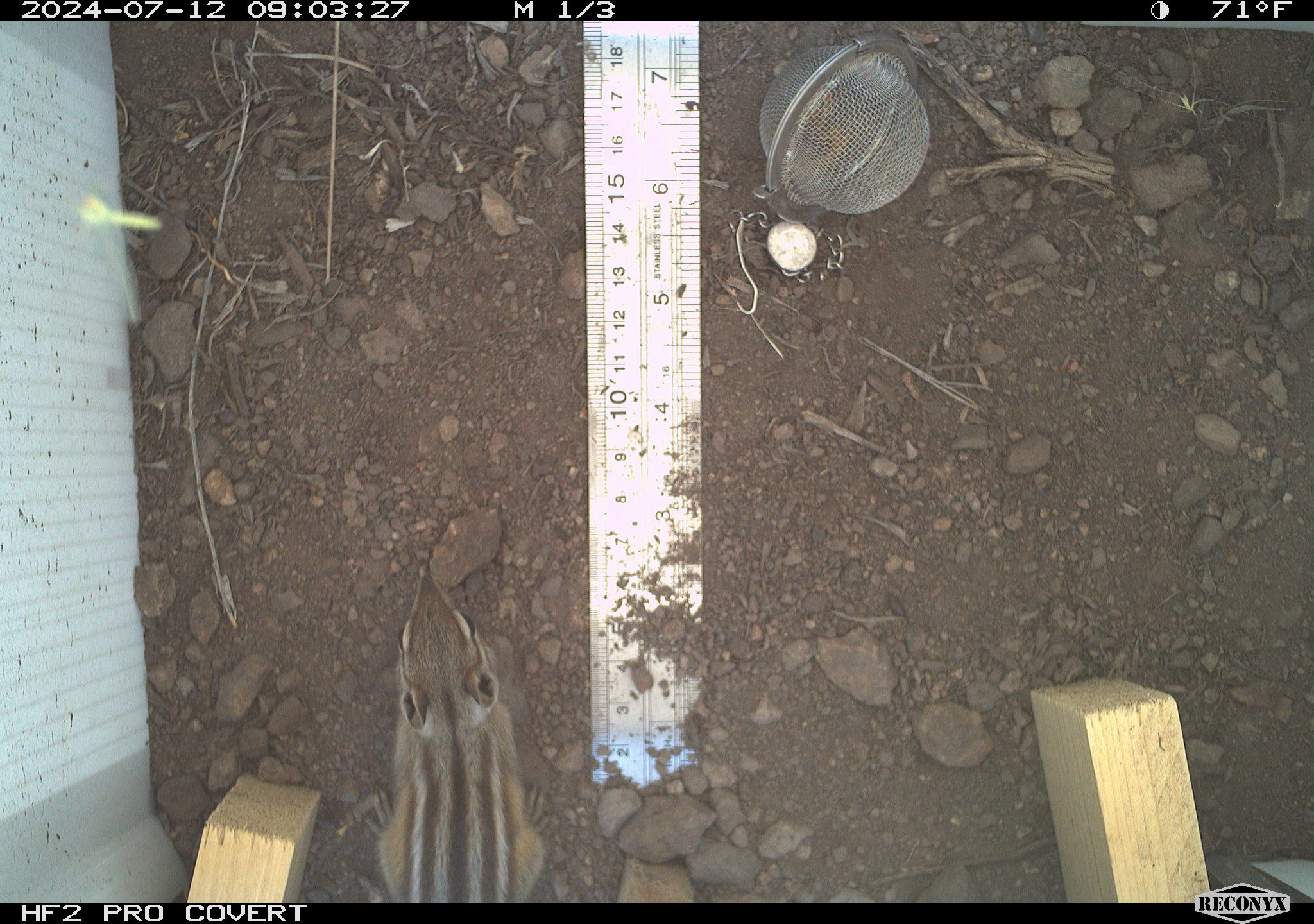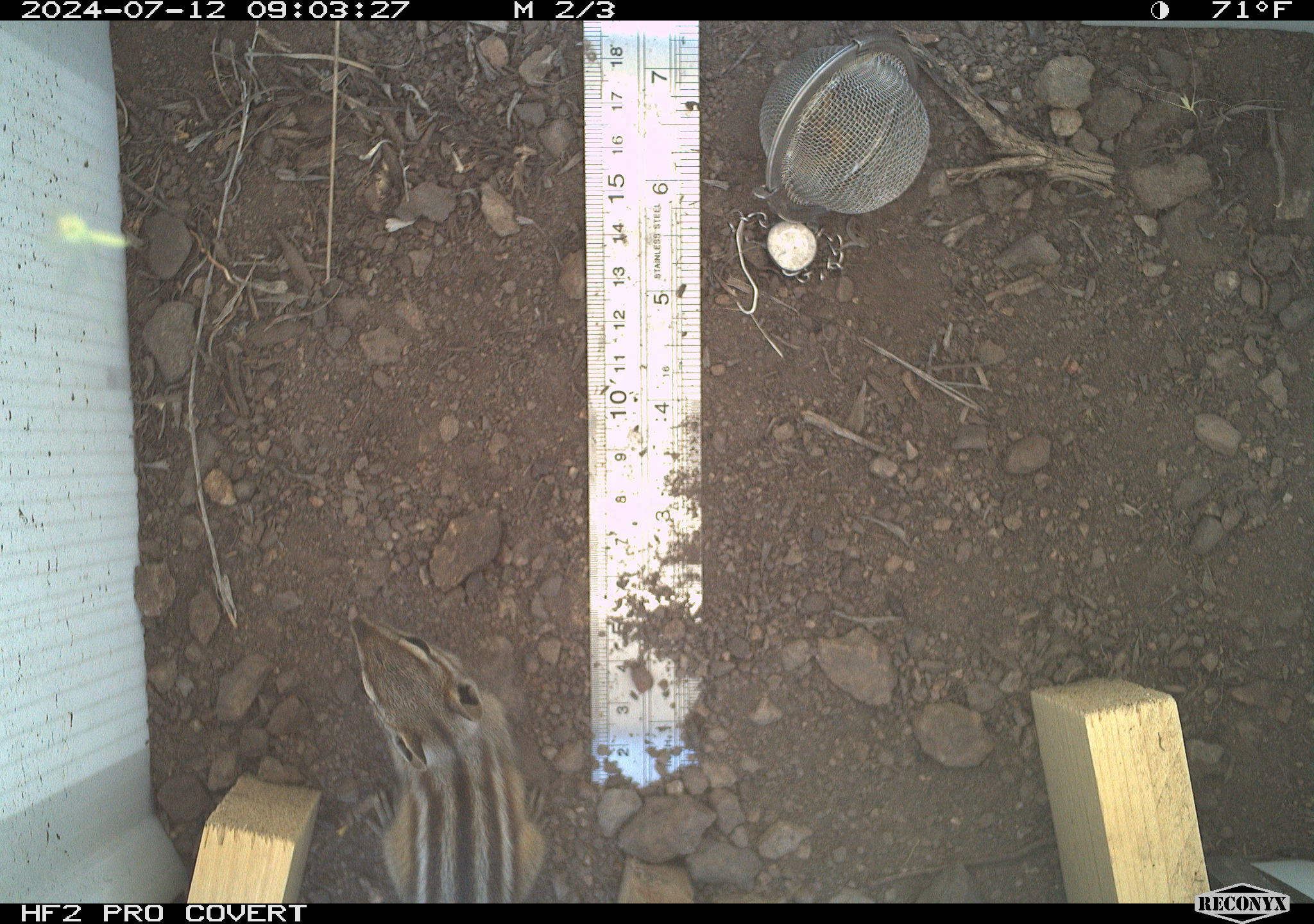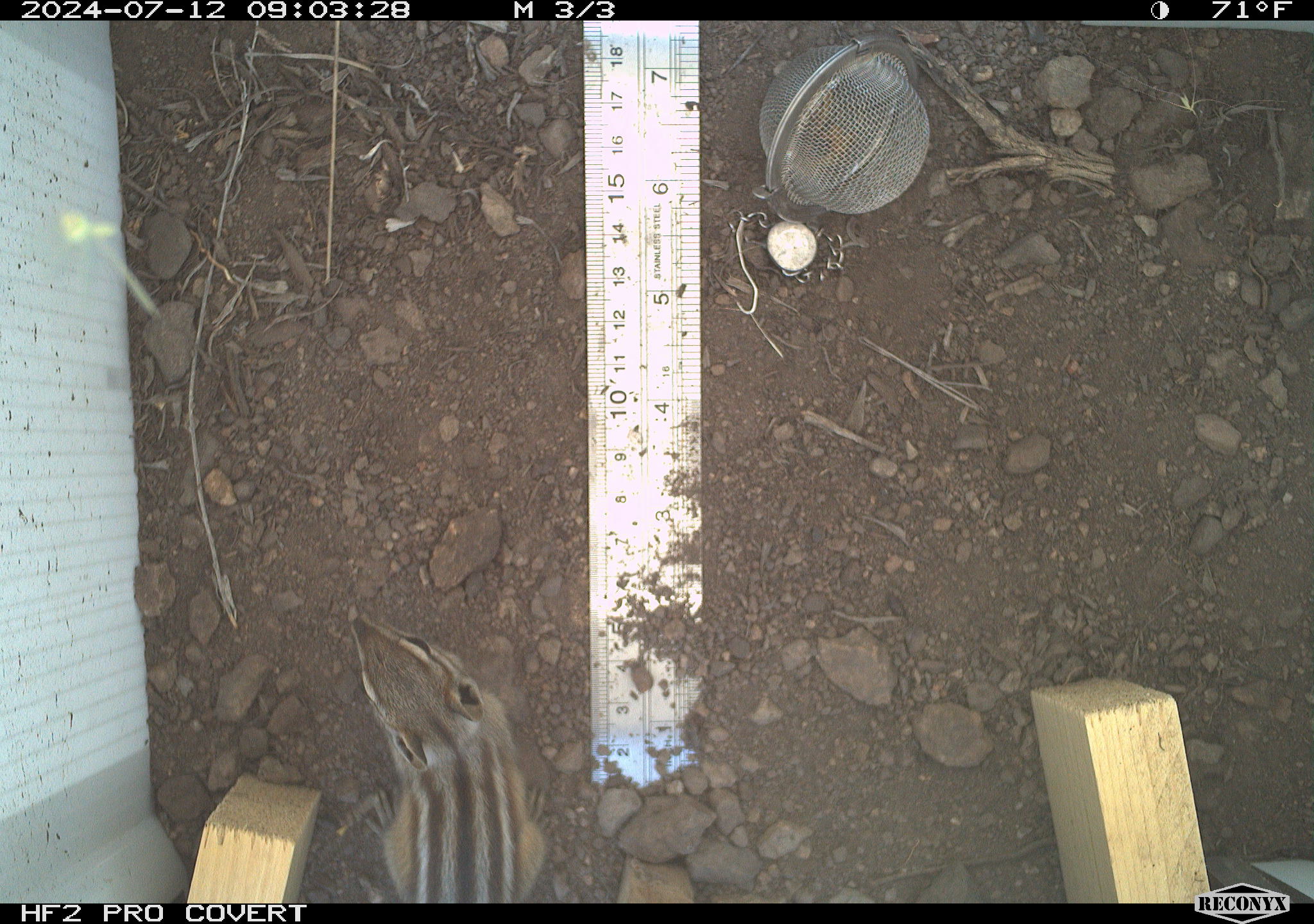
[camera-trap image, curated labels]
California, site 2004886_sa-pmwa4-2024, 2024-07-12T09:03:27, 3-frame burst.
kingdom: Animalia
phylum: Chordata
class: Mammalia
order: Rodentia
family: Sciuridae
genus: Neotamias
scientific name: Neotamias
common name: western chipmunks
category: neotamias species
Neotamias species (western chipmunks) (Neotamias).